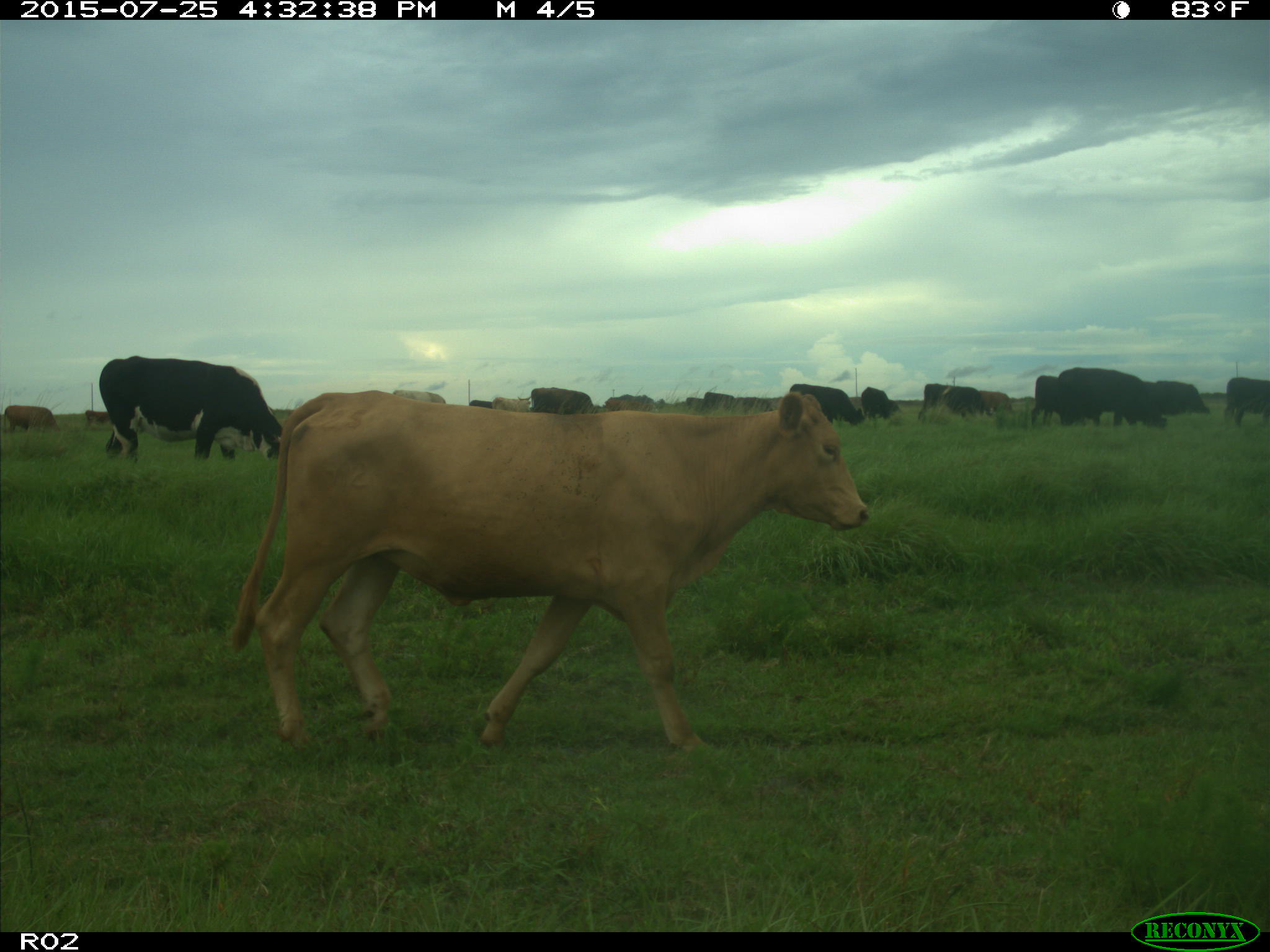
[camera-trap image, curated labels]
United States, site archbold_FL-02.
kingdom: Animalia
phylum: Chordata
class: Mammalia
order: Artiodactyla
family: Bovidae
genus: Bos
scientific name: Bos taurus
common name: domestic cow